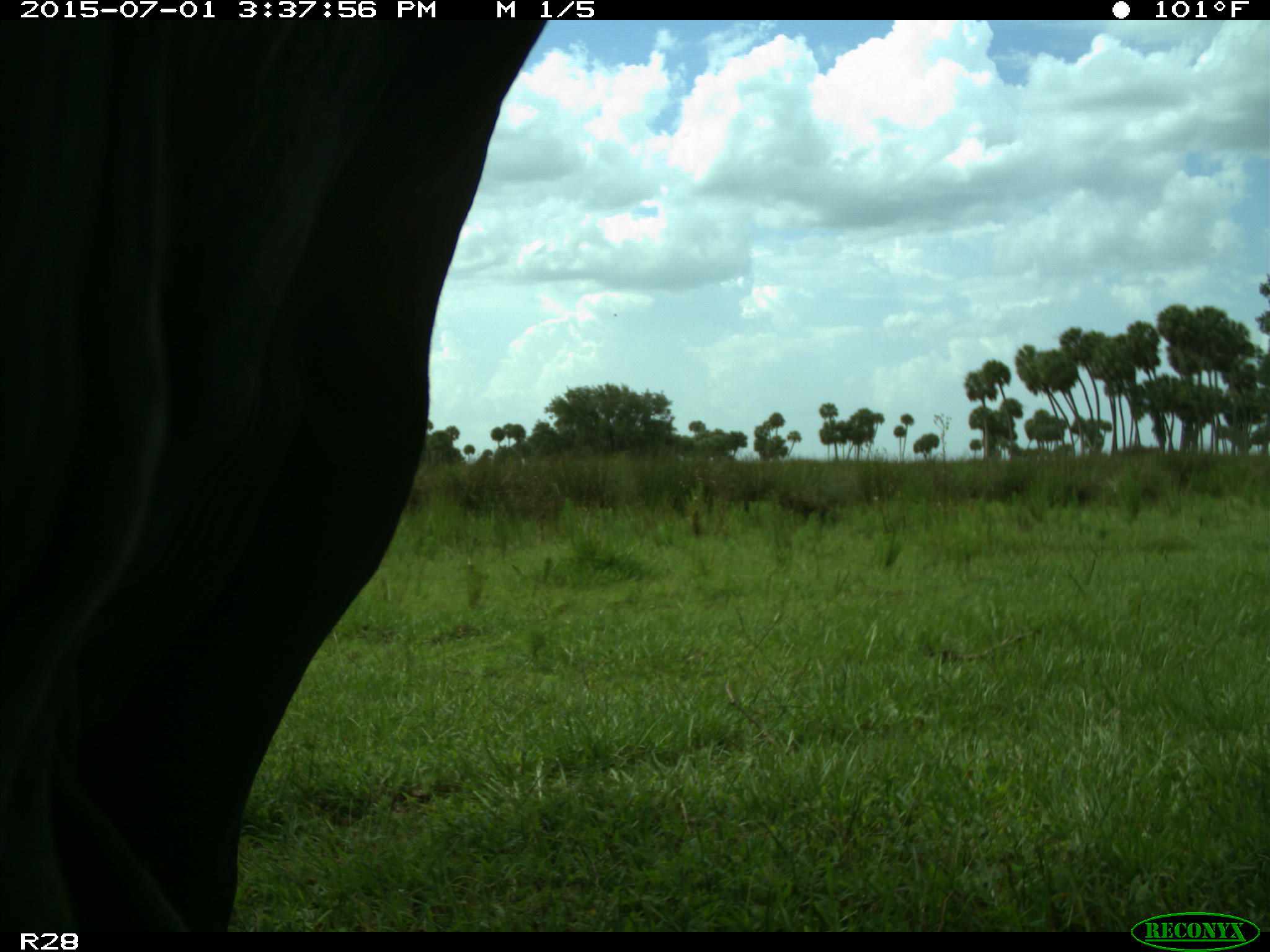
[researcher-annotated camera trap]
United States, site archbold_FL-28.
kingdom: Animalia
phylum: Chordata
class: Mammalia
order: Artiodactyla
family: Bovidae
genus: Bos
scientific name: Bos taurus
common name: domestic cow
Bos taurus (domestic cow).